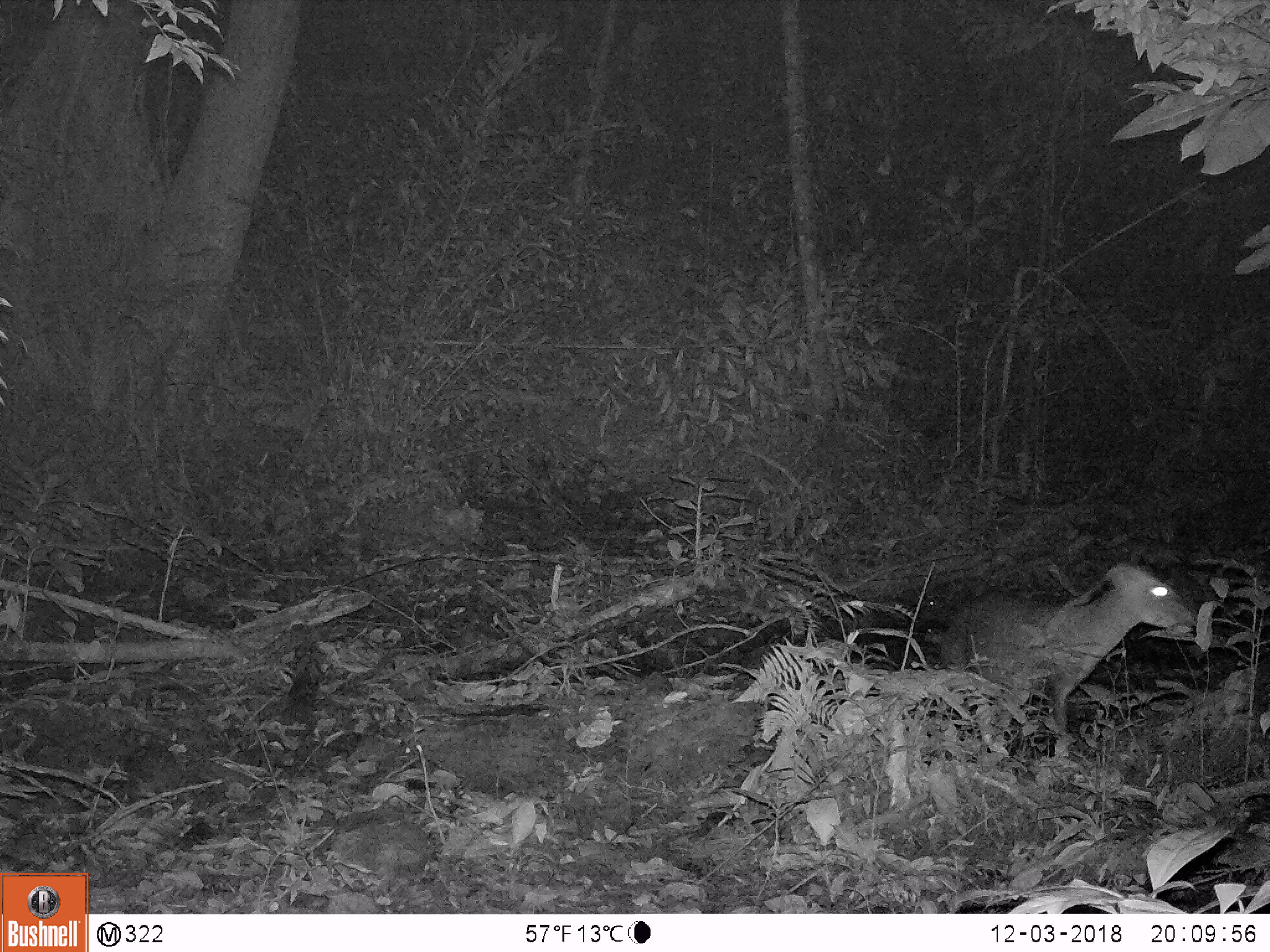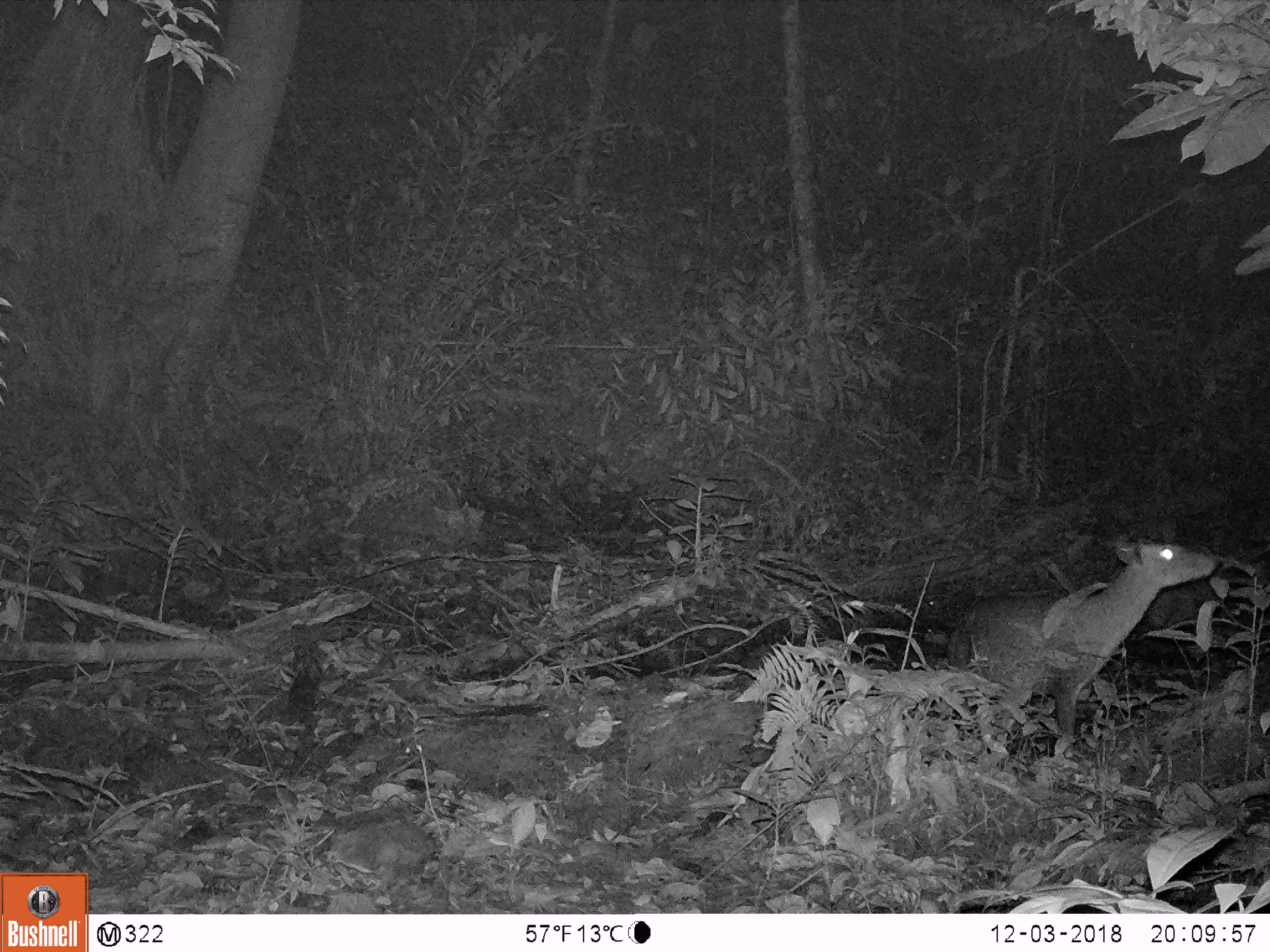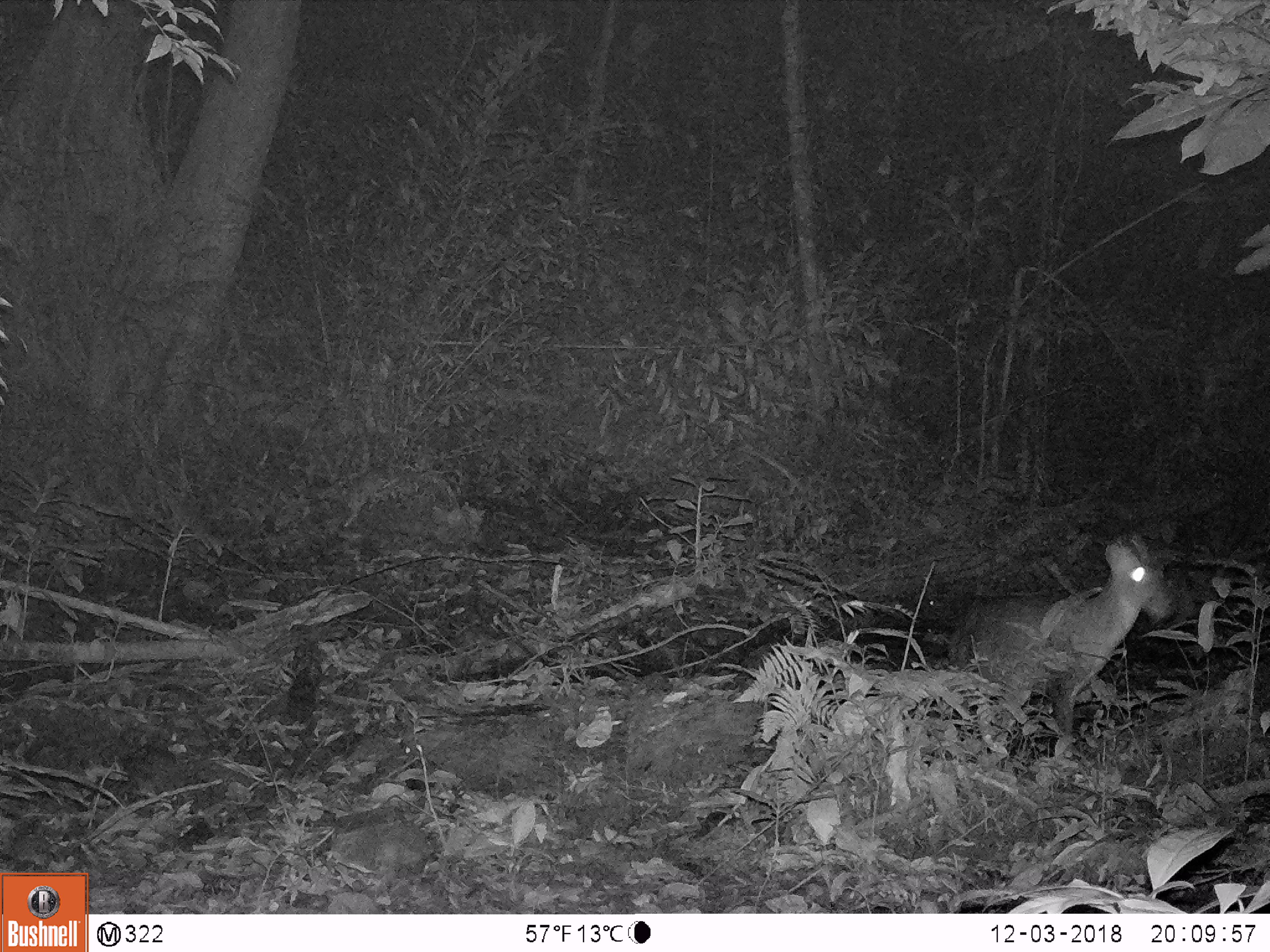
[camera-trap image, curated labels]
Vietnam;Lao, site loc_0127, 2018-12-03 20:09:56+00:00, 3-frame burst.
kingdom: Animalia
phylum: Chordata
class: Mammalia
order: Artiodactyla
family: Cervidae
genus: Muntiacus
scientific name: Muntiacus rooseveltorum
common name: roosevelt's muntjac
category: roosevelts muntjac group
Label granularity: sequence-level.